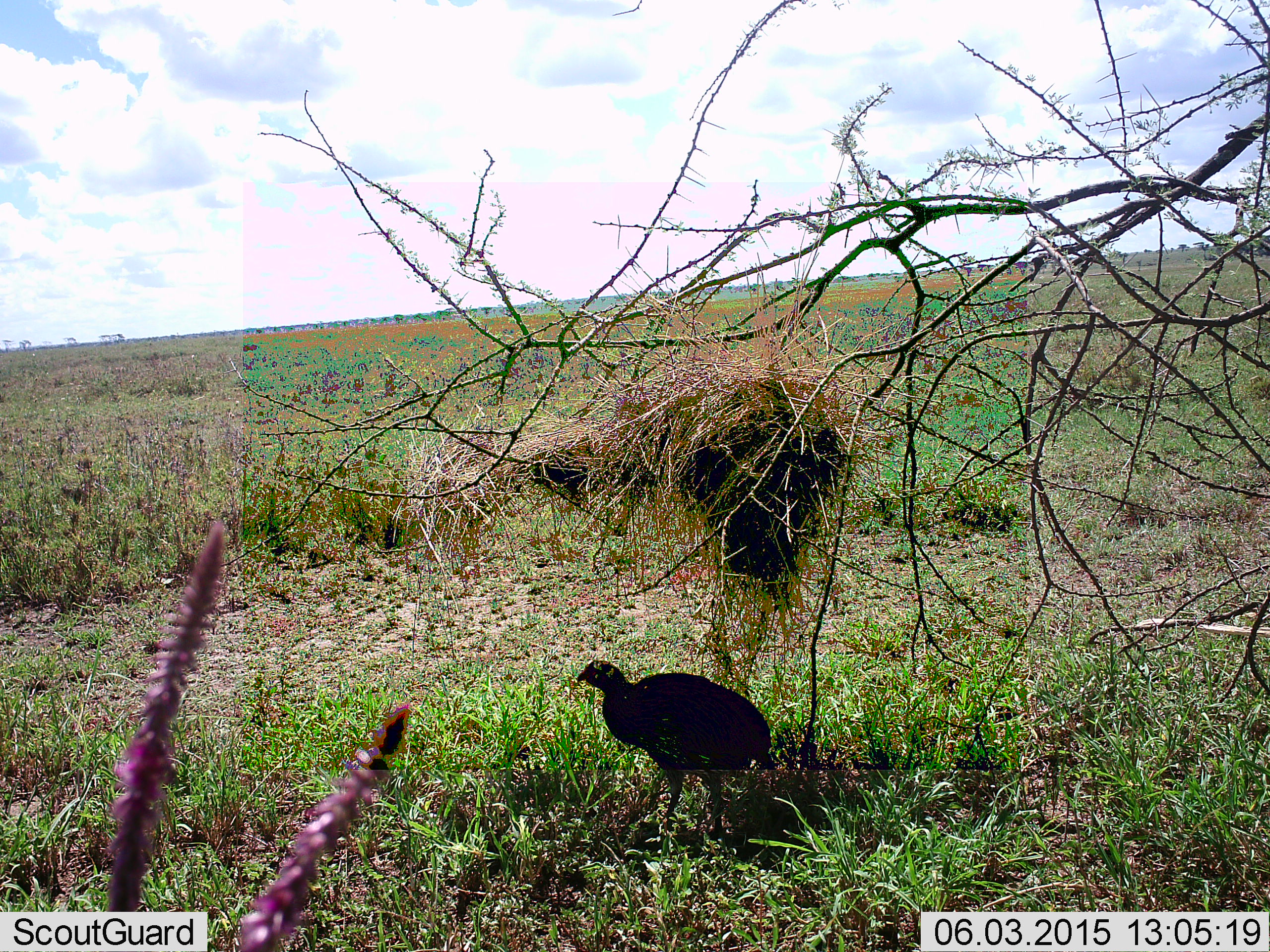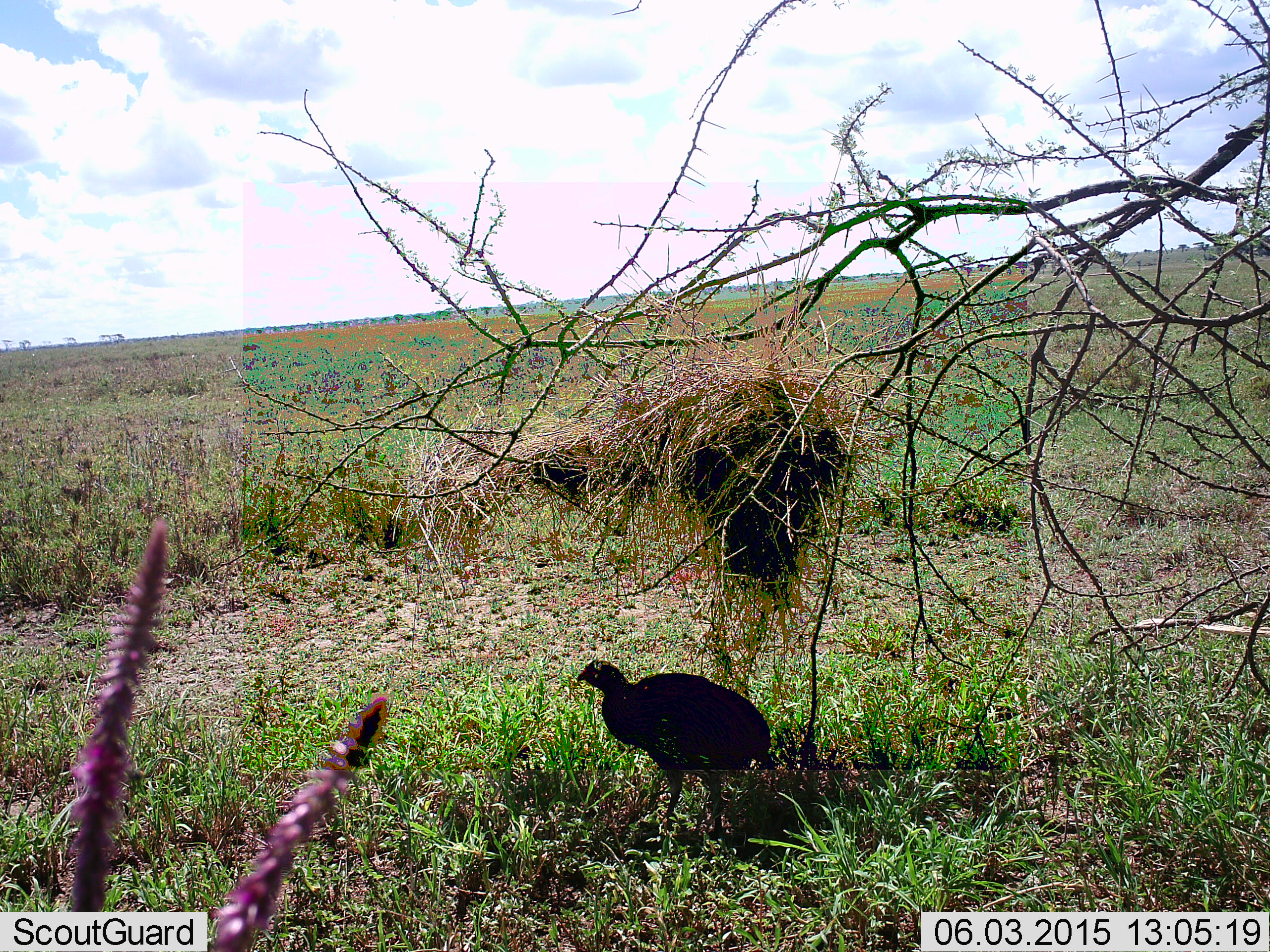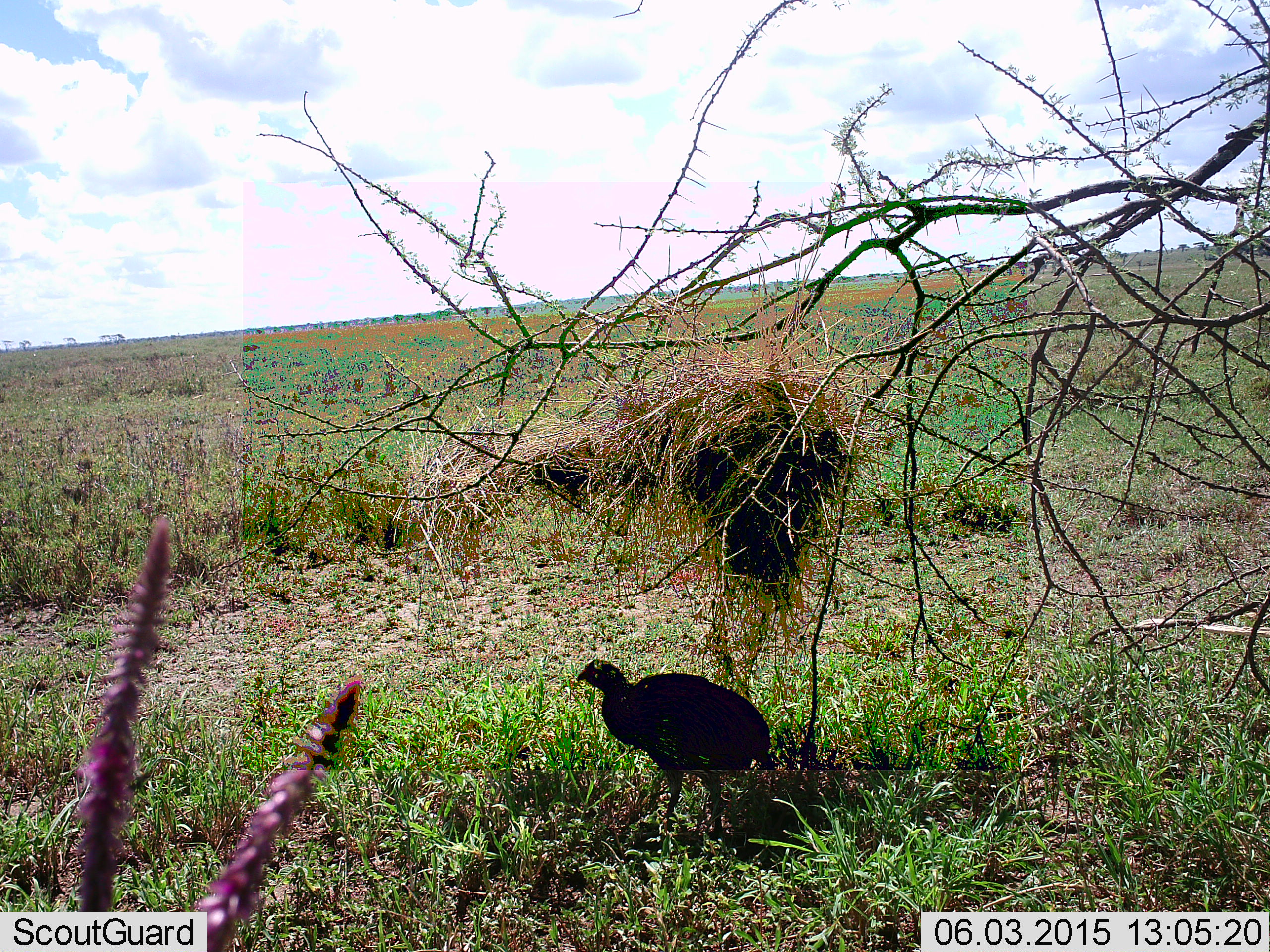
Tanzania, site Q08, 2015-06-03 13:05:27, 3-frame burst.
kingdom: Animalia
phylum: Chordata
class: Aves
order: Galliformes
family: Numididae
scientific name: Numididae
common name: guinea fowl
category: guineafowl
Guineafowl (guinea fowl) (Numididae), count 1. Behavior (volunteer vote fractions): standing 78%, resting 0%, moving 22%, interacting 0%. Young present (vote fraction): 0%. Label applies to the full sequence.